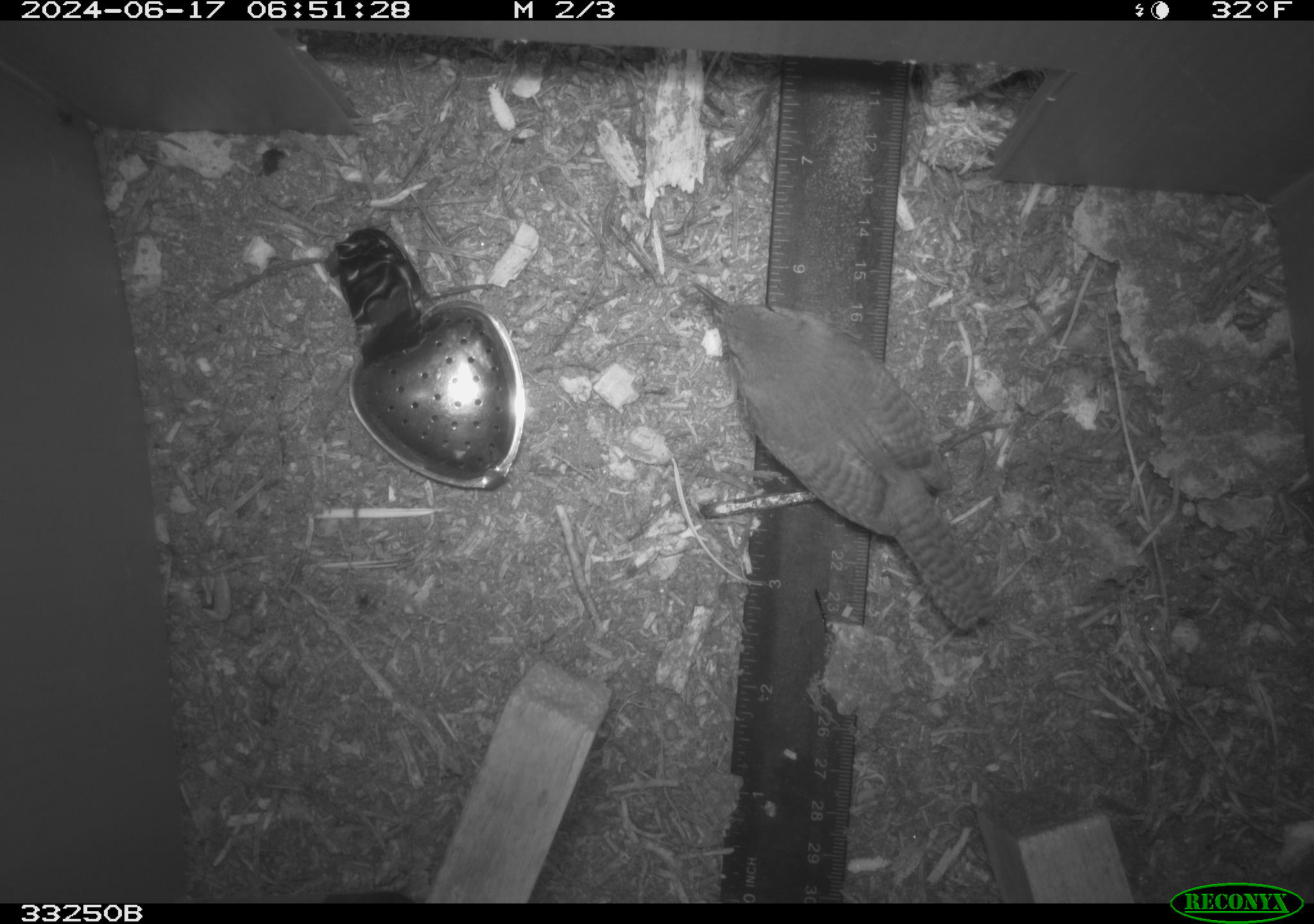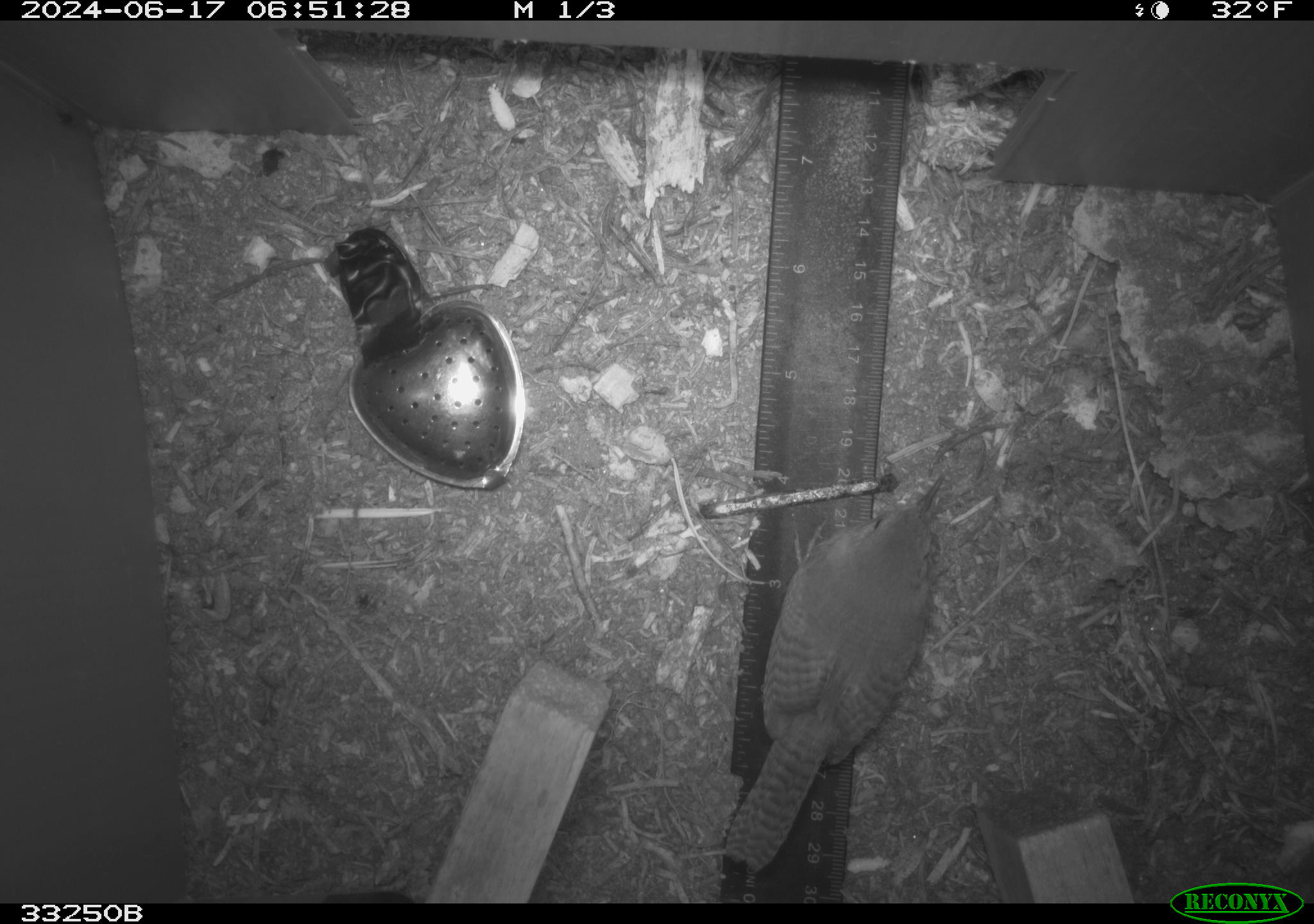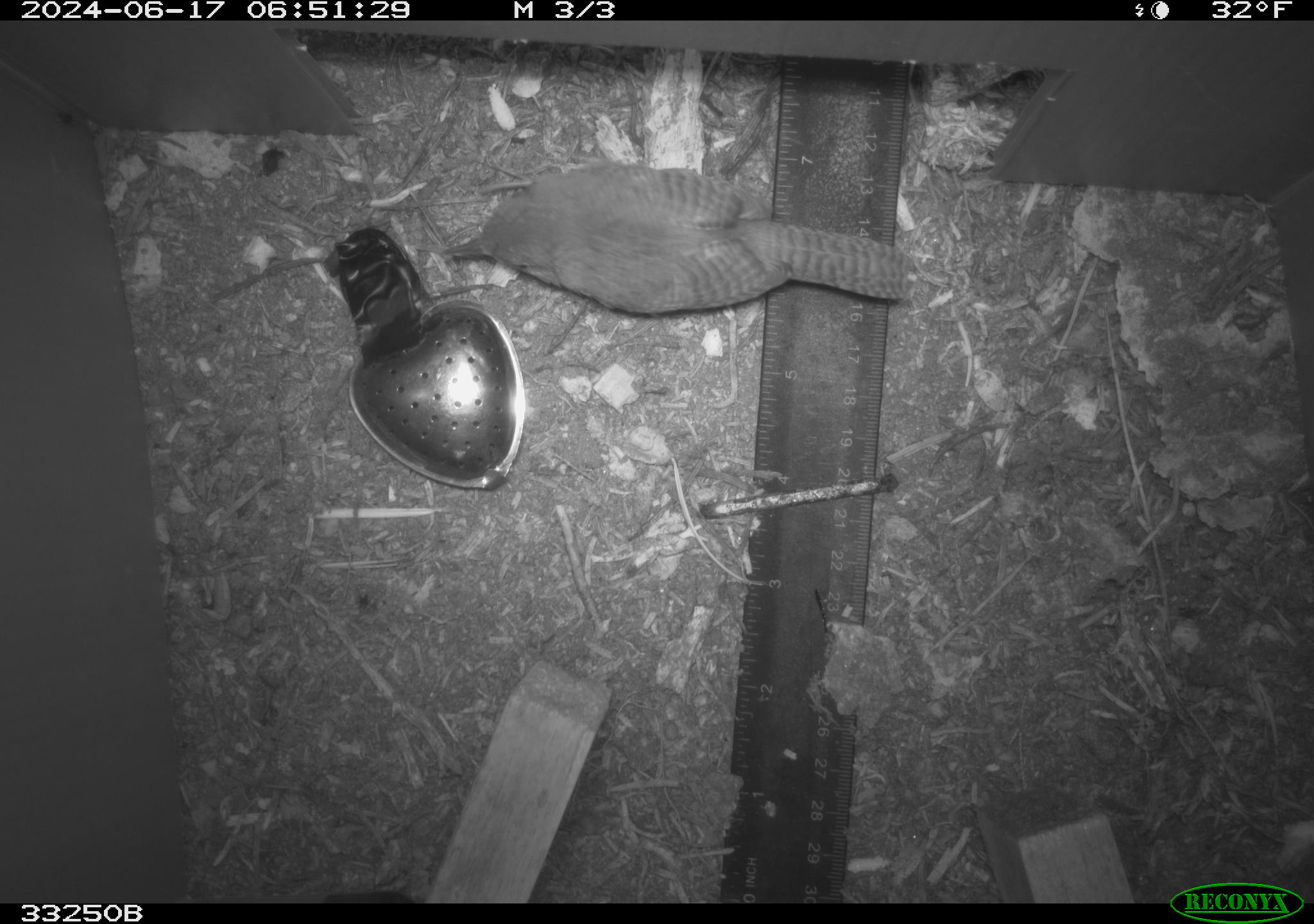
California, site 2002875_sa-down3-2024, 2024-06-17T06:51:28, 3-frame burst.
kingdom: Animalia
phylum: Chordata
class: Aves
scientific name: Aves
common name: bird